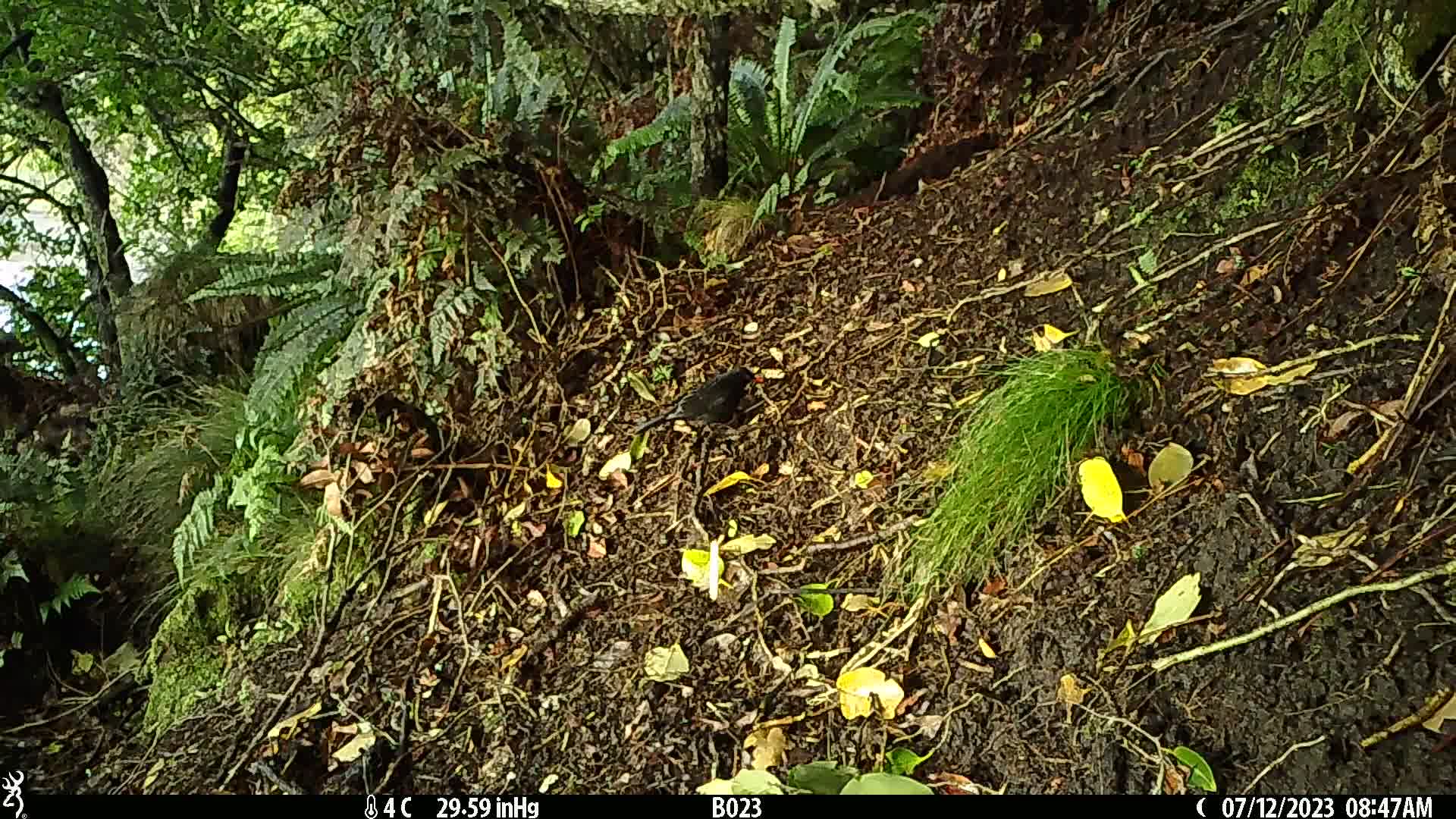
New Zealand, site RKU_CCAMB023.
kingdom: Animalia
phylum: Chordata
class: Aves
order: Passeriformes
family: Turdidae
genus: Turdus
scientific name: Turdus merula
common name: eurasian blackbird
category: blackbird